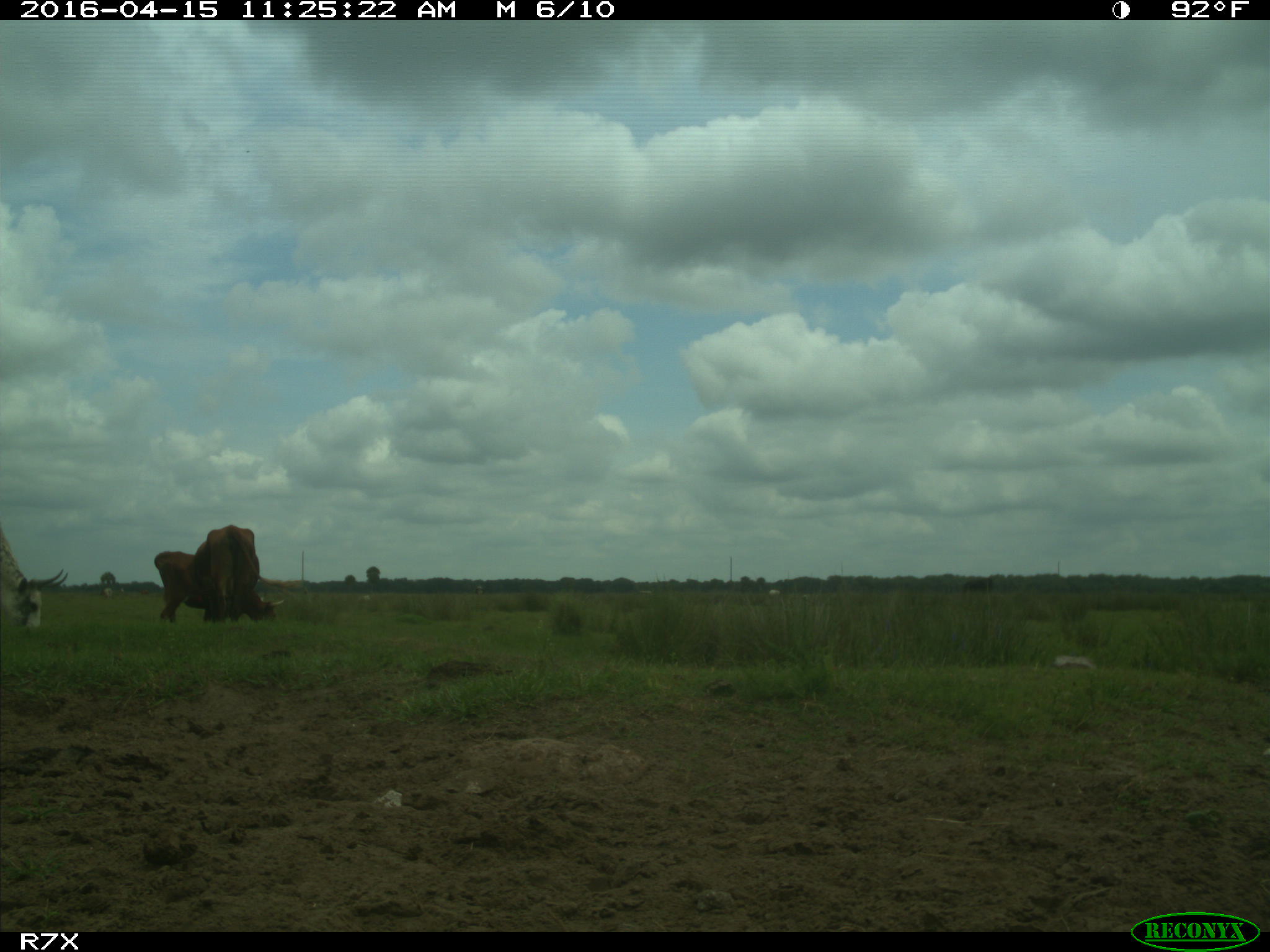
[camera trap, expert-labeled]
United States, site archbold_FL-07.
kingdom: Animalia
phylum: Chordata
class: Mammalia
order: Artiodactyla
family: Bovidae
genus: Bos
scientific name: Bos taurus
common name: domestic cow